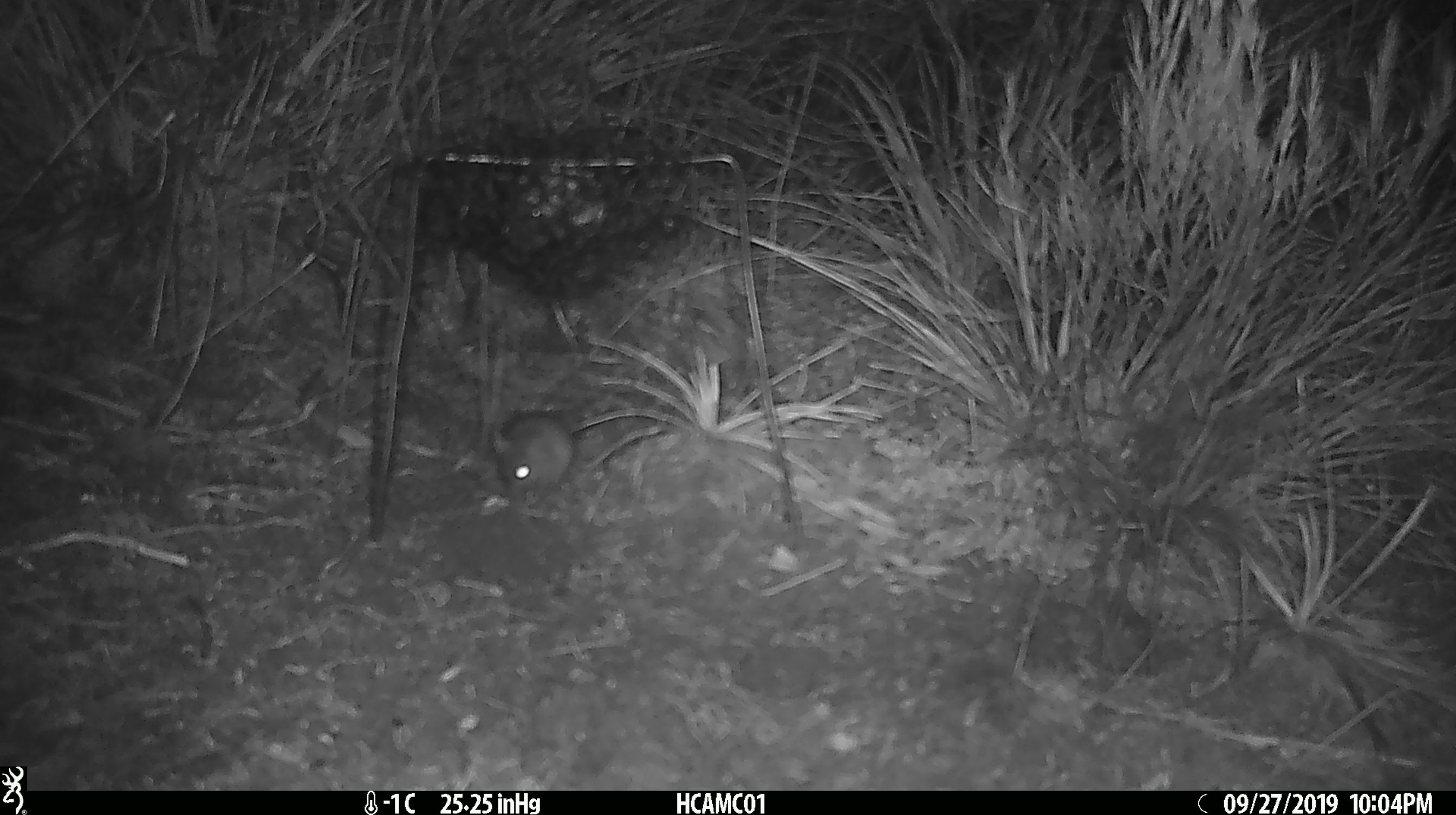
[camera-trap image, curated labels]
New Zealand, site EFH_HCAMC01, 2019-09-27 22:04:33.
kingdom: Animalia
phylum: Chordata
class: Mammalia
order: Rodentia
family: Muridae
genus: Mus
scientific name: Mus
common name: mouse